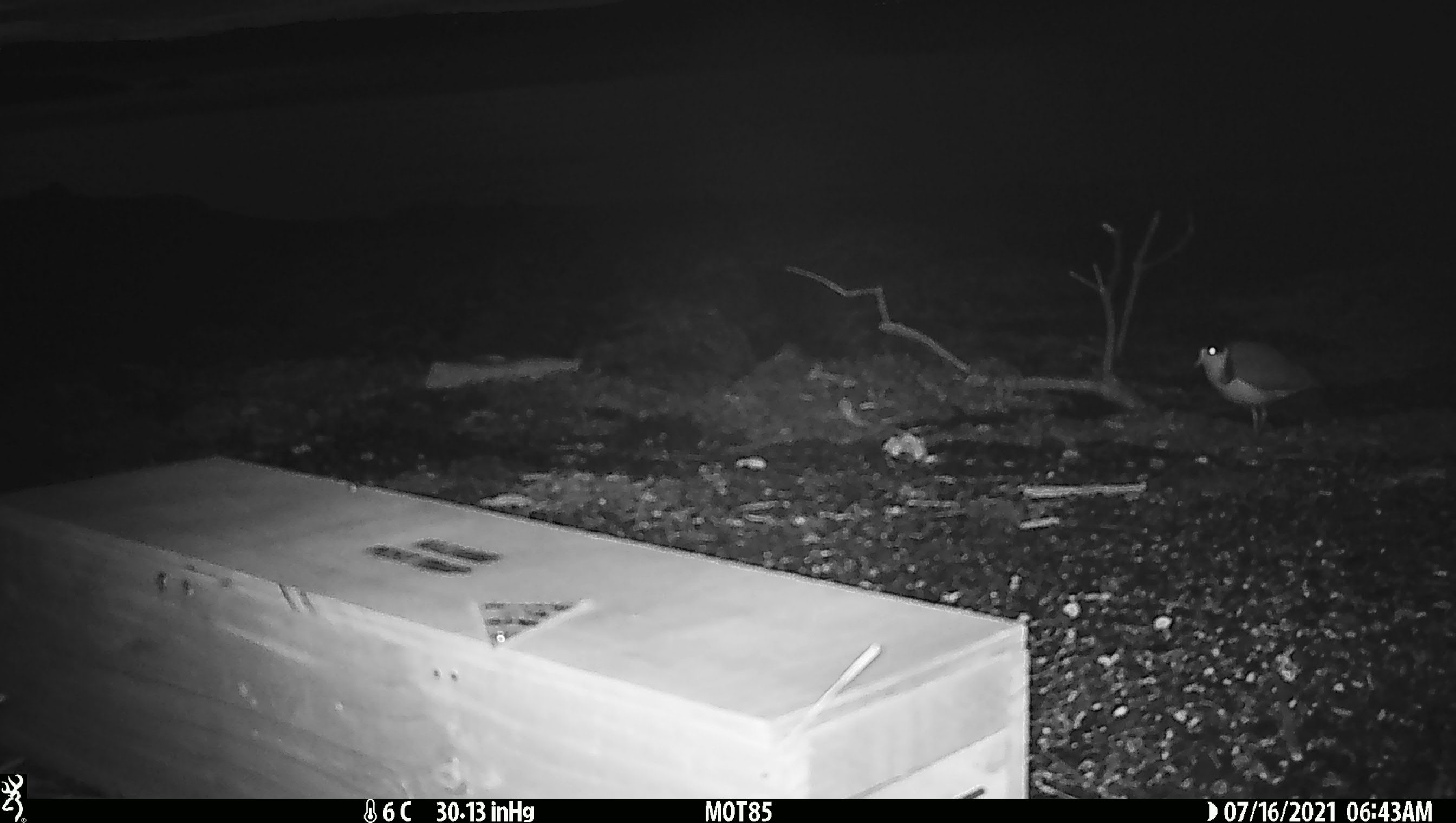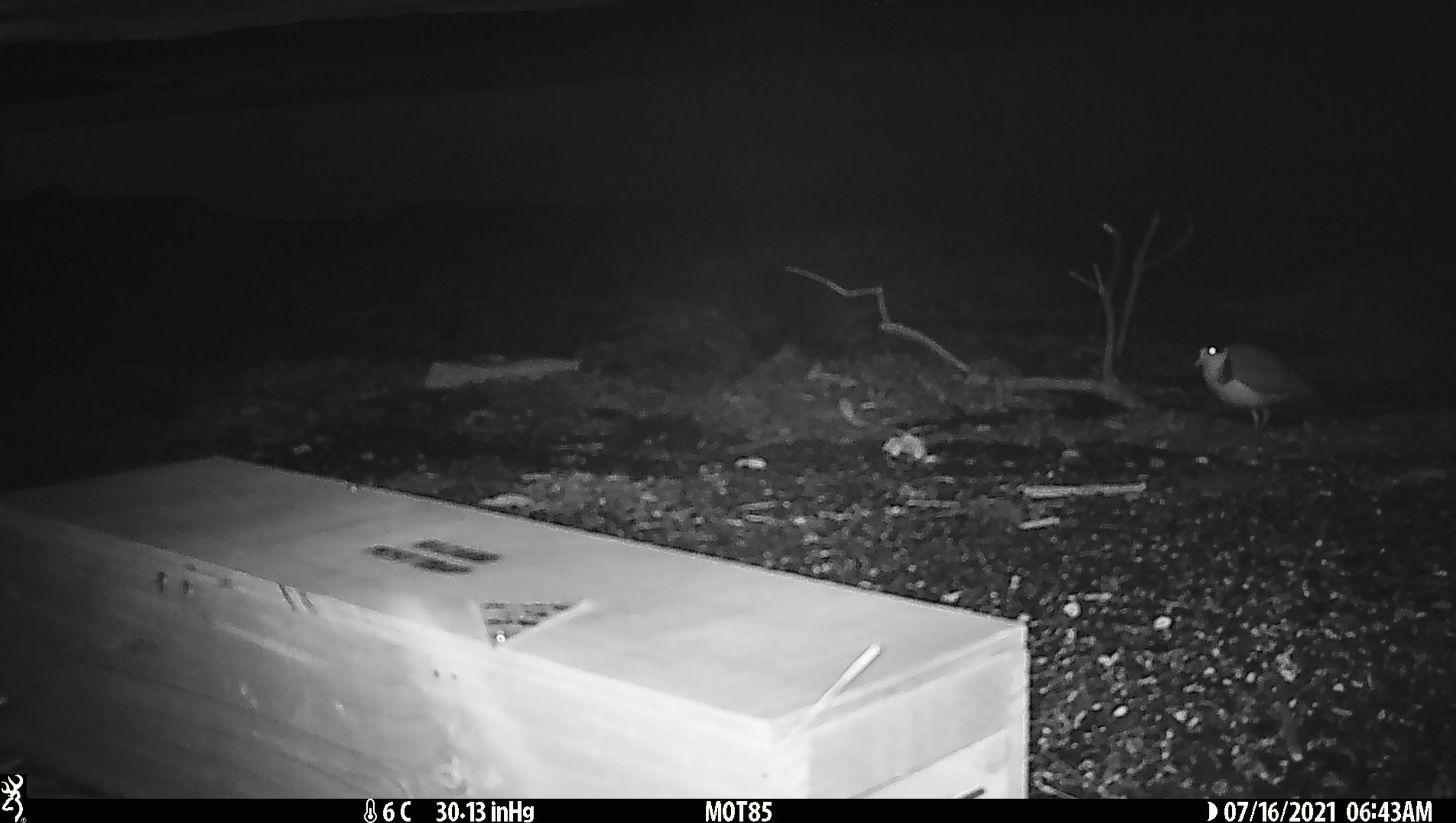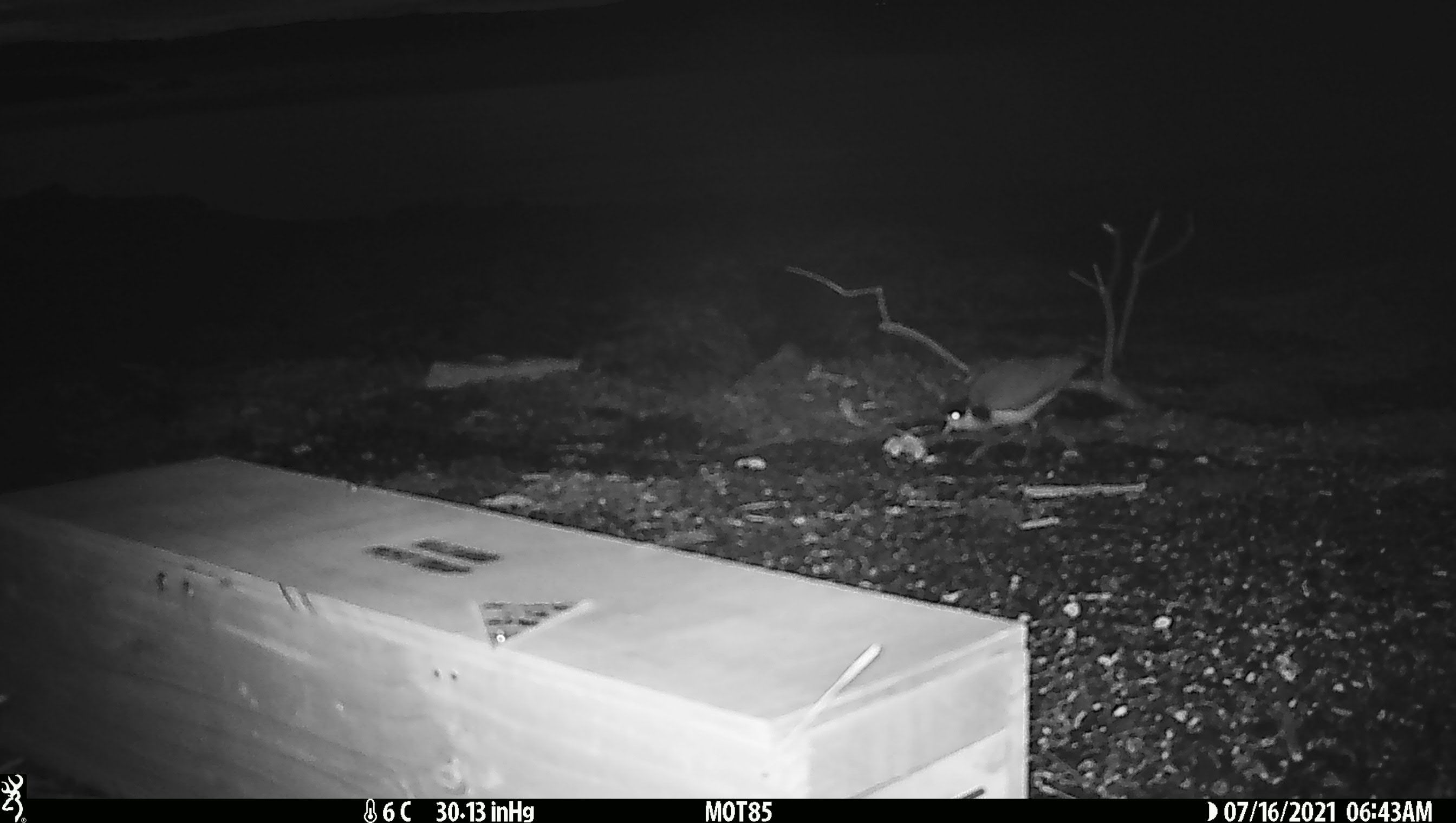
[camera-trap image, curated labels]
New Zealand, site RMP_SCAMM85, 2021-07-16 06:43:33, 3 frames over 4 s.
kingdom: Animalia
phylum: Chordata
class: Aves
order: Charadriiformes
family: Charadriidae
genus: Vanellus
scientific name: Vanellus miles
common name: masked lapwing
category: spurwing plover